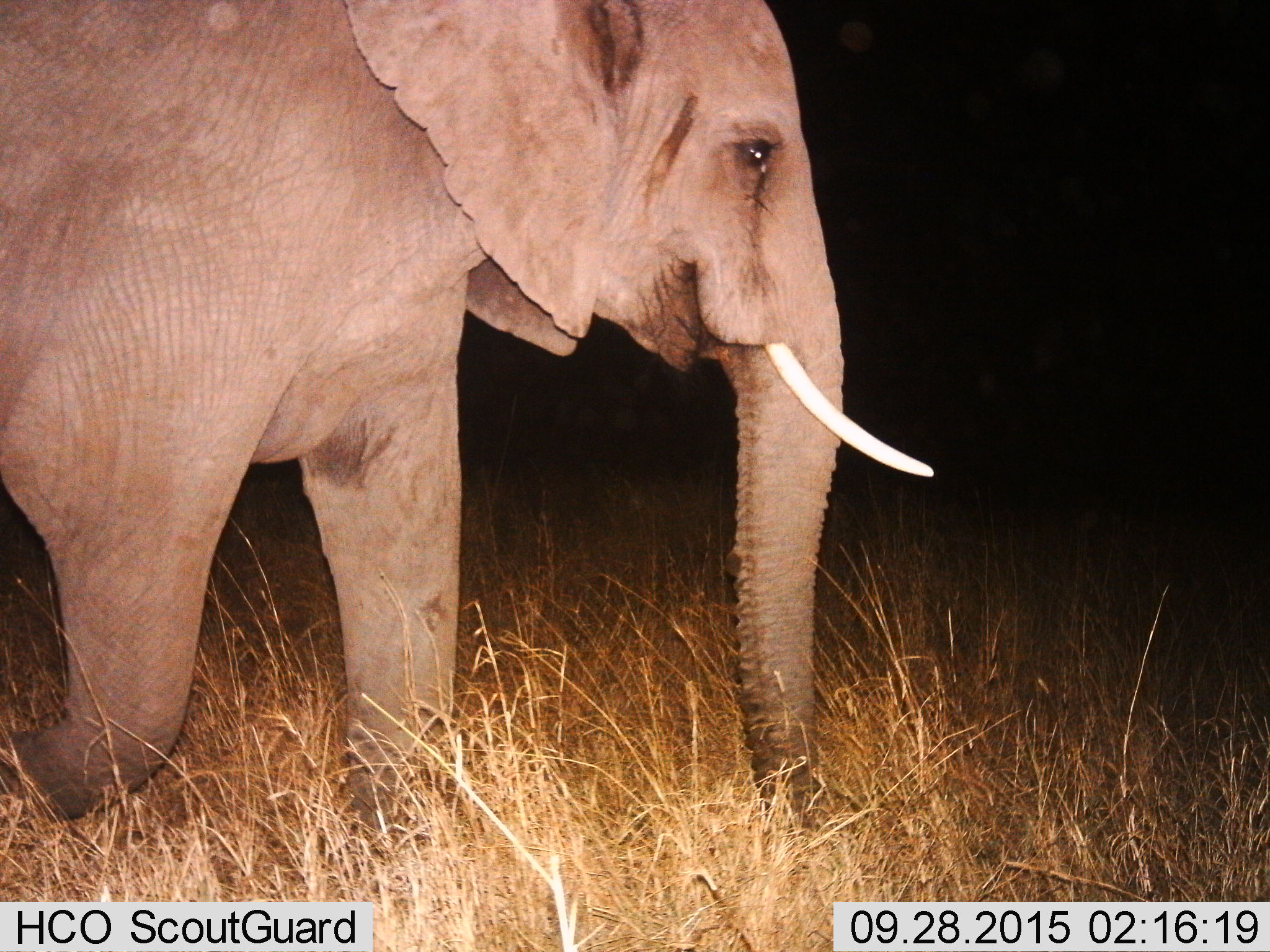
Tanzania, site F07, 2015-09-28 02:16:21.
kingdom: Animalia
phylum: Chordata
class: Mammalia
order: Proboscidea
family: Elephantidae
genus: Loxodonta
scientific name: Loxodonta africana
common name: african bush elephant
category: elephant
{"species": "elephant (african bush elephant) (Loxodonta africana)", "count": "1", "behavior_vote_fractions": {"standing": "16%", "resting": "0%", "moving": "84%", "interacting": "0%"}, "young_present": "0%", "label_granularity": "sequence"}